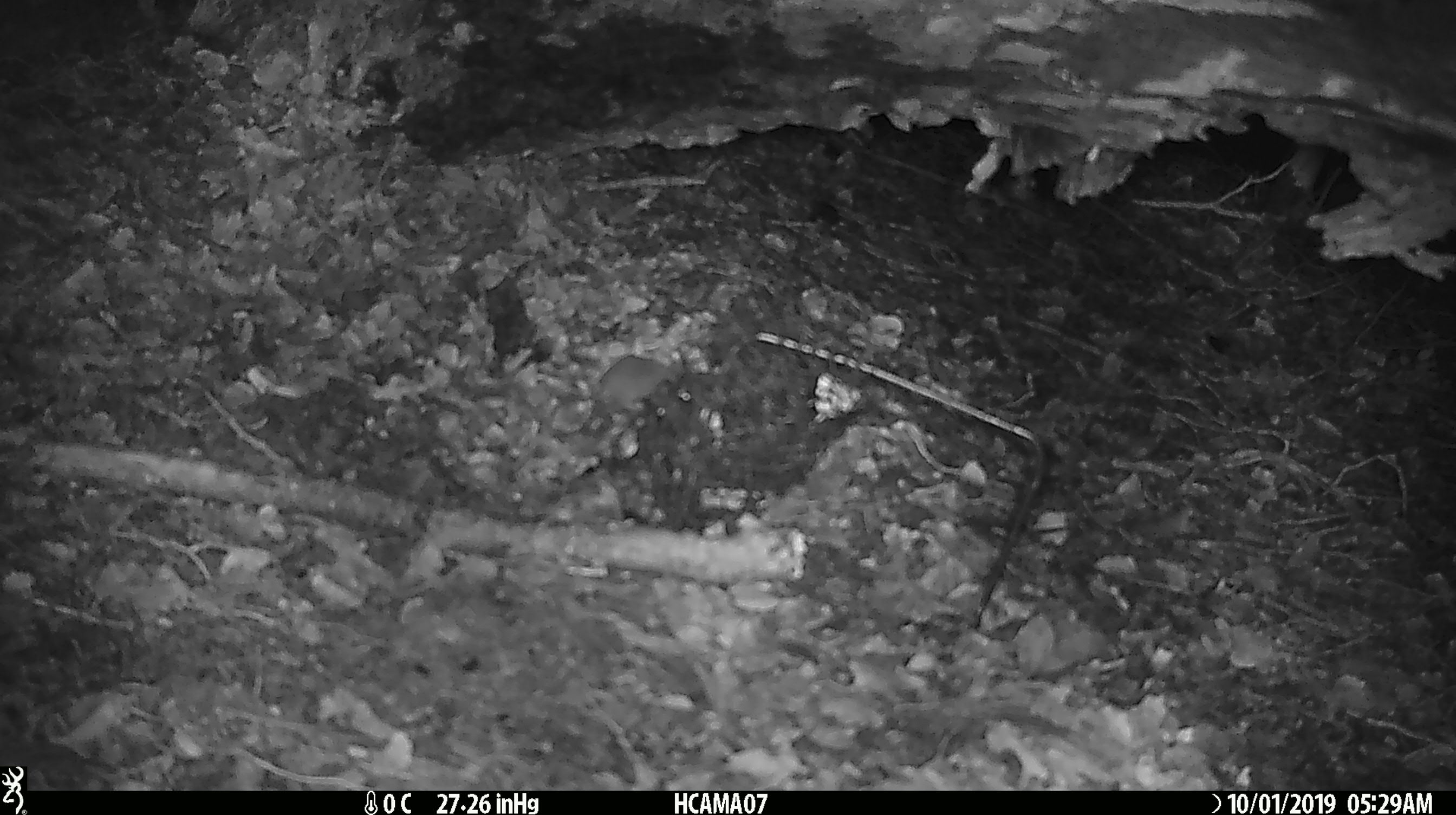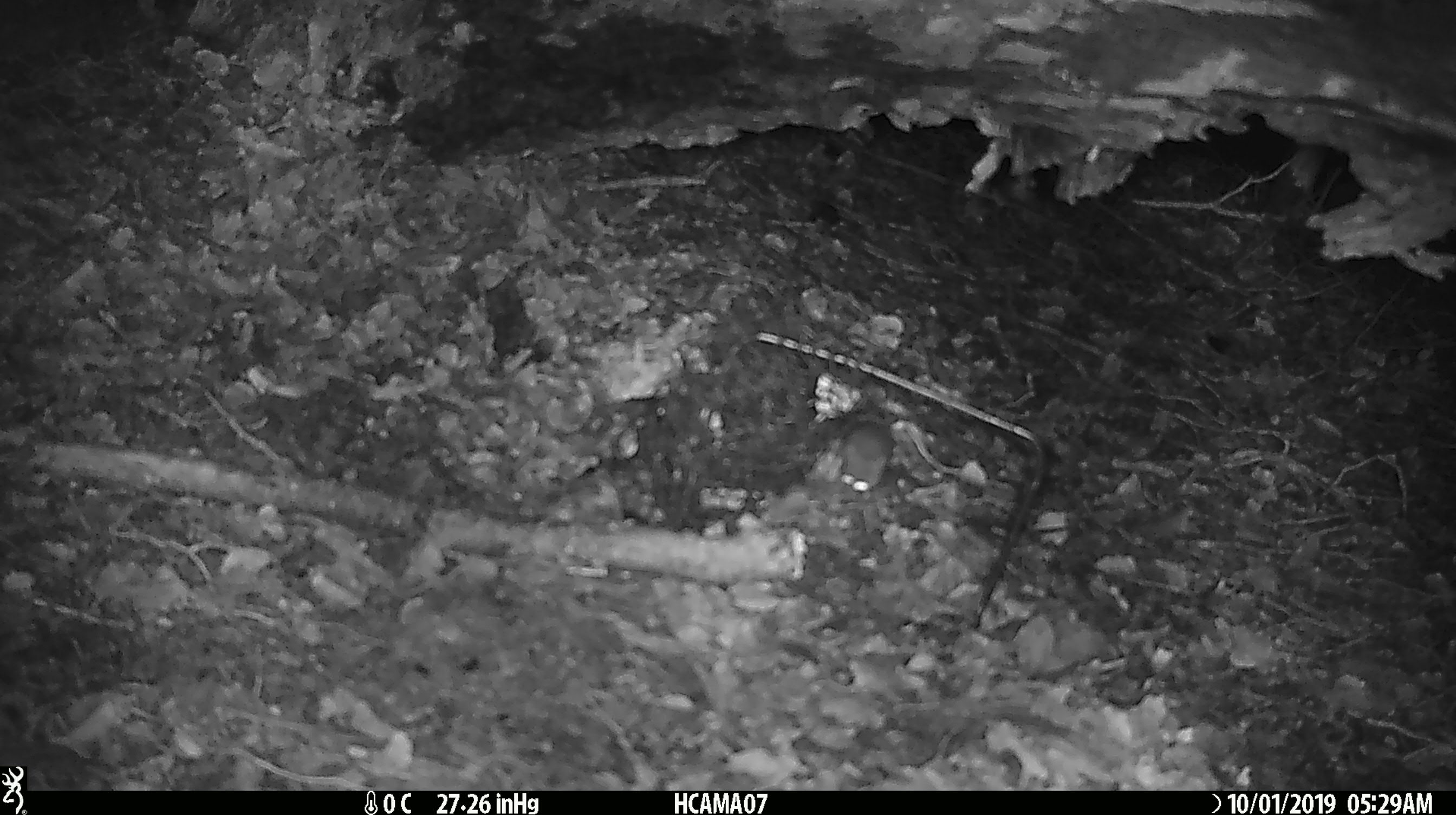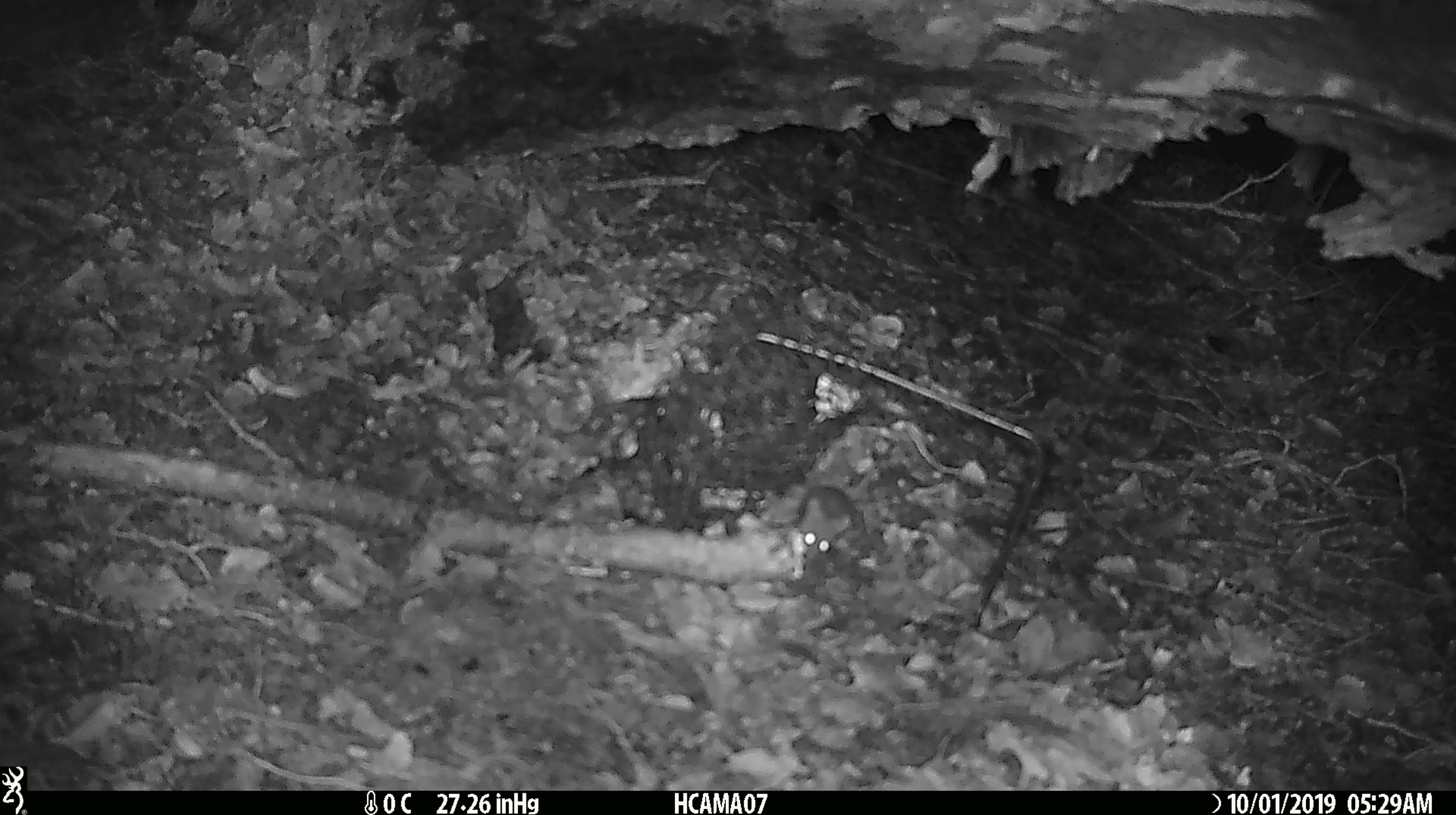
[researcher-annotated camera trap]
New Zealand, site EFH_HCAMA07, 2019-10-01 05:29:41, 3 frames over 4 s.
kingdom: Animalia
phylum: Chordata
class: Mammalia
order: Rodentia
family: Muridae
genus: Mus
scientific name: Mus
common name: mouse